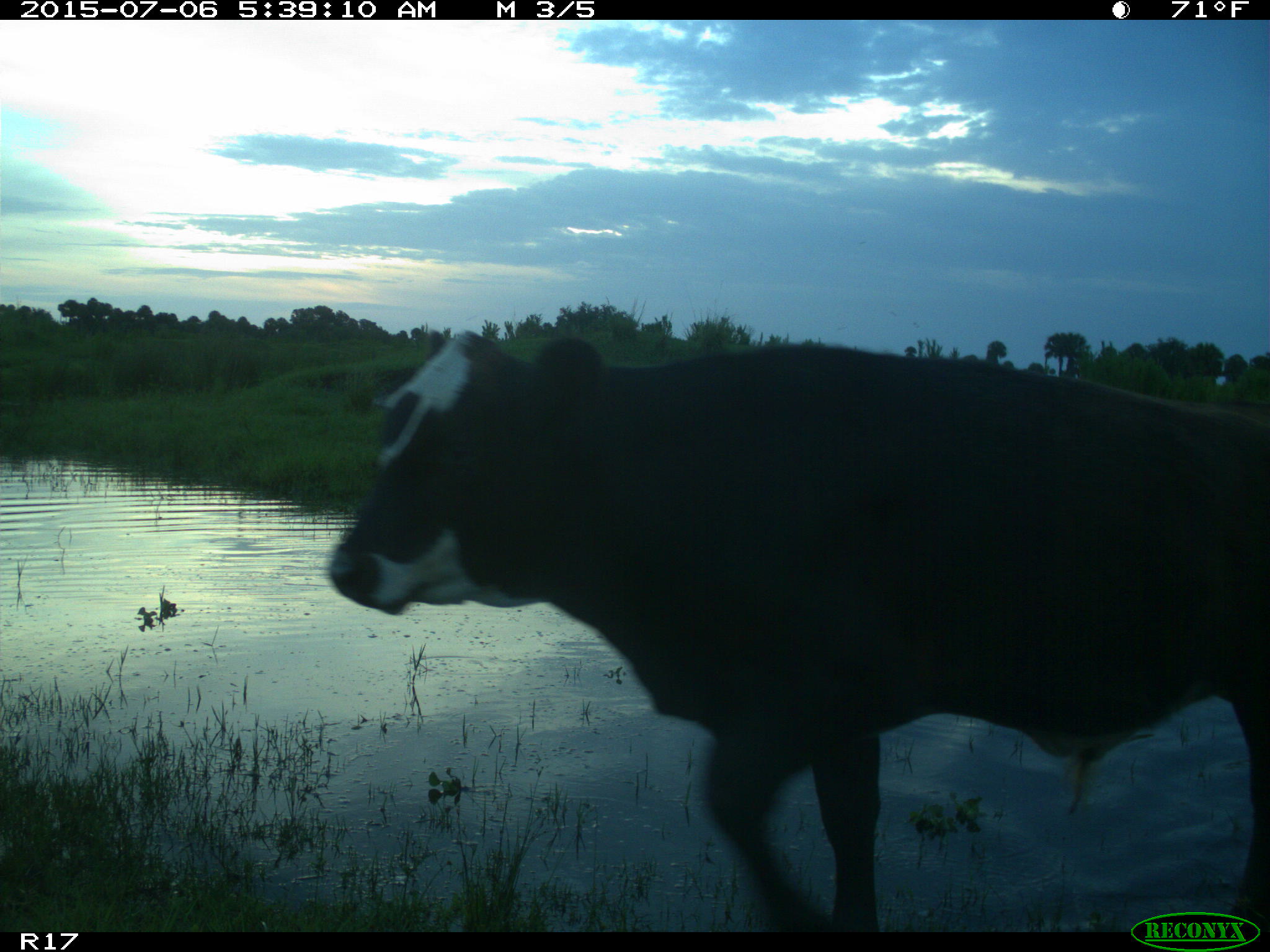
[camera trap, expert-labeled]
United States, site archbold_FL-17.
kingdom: Animalia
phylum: Chordata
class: Mammalia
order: Artiodactyla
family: Bovidae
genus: Bos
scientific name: Bos taurus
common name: domestic cow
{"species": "Bos taurus (domestic cow)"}